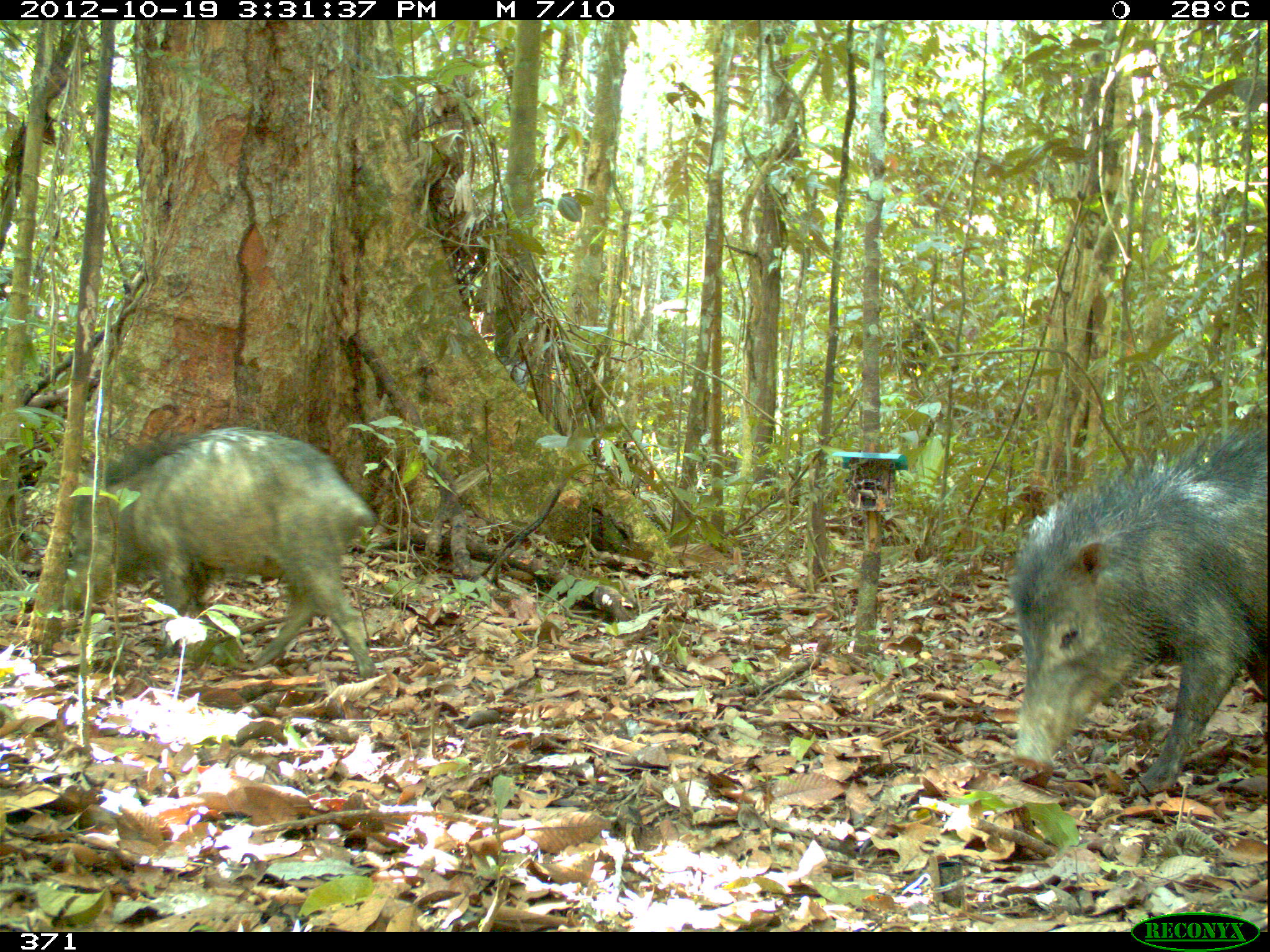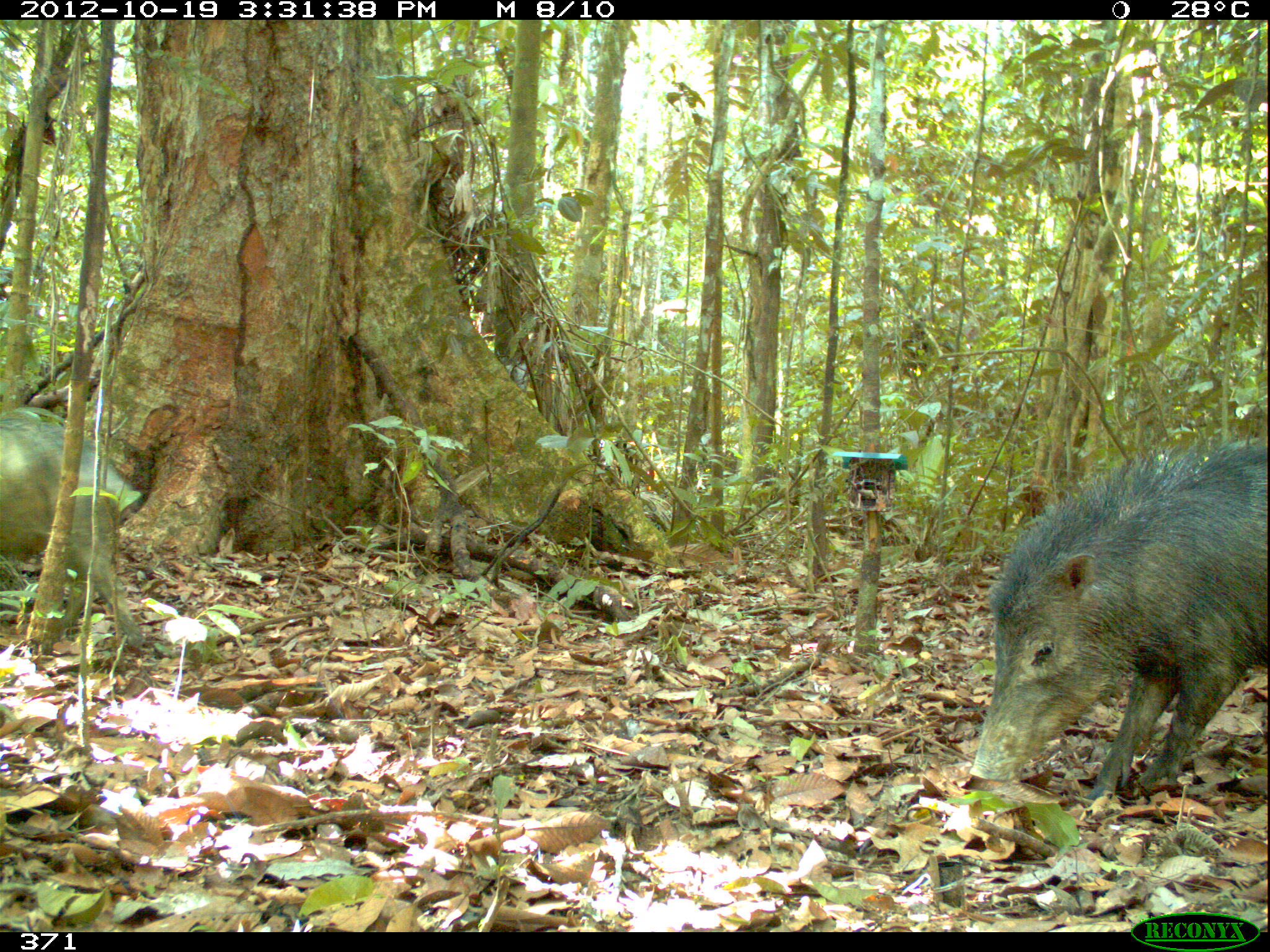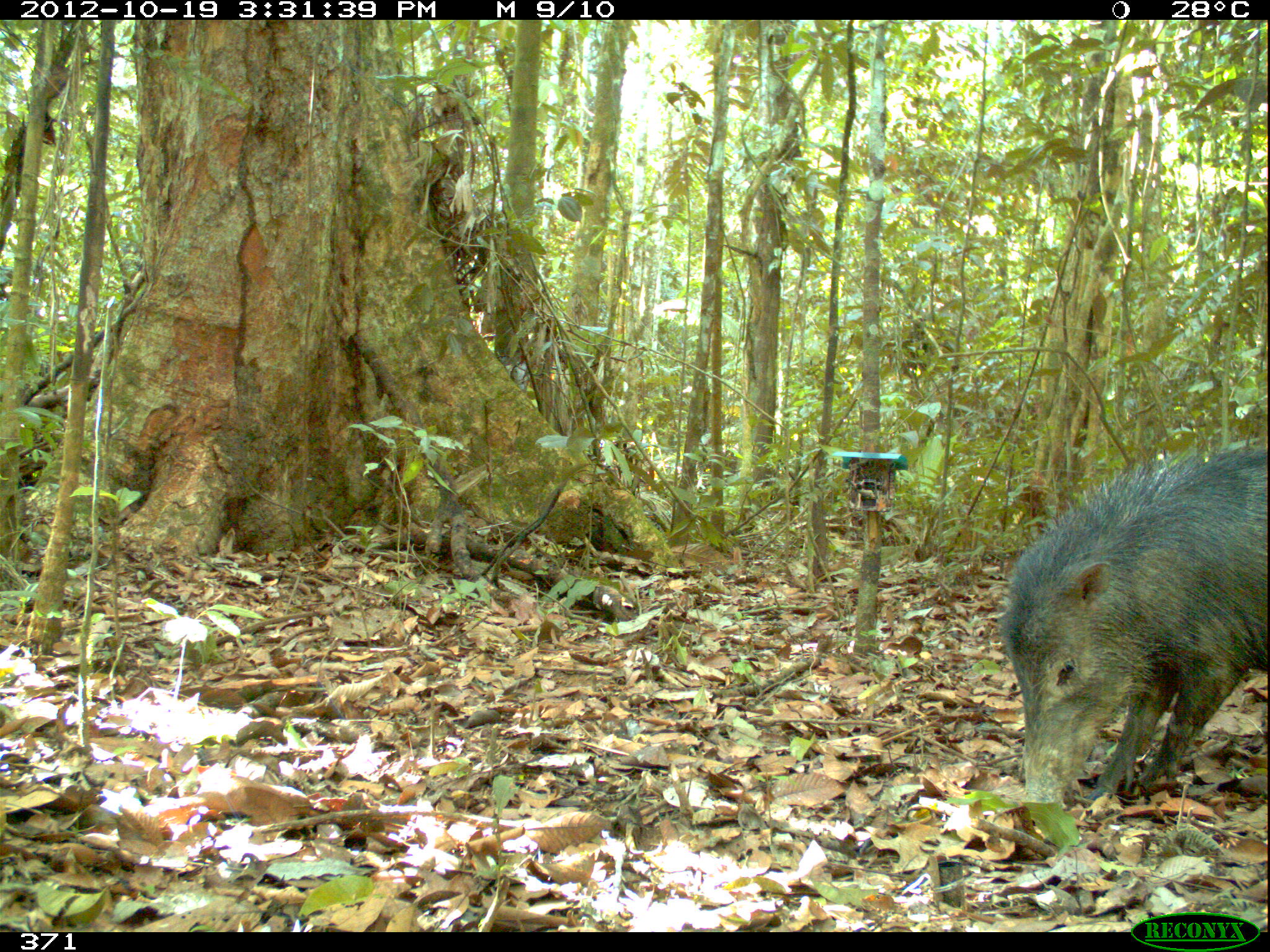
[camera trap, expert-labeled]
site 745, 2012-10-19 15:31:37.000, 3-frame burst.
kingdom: Animalia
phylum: Chordata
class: Mammalia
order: Artiodactyla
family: Tayassuidae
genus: Tayassu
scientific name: Tayassu pecari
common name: white-lipped peccary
Tayassu pecari (white-lipped peccary).